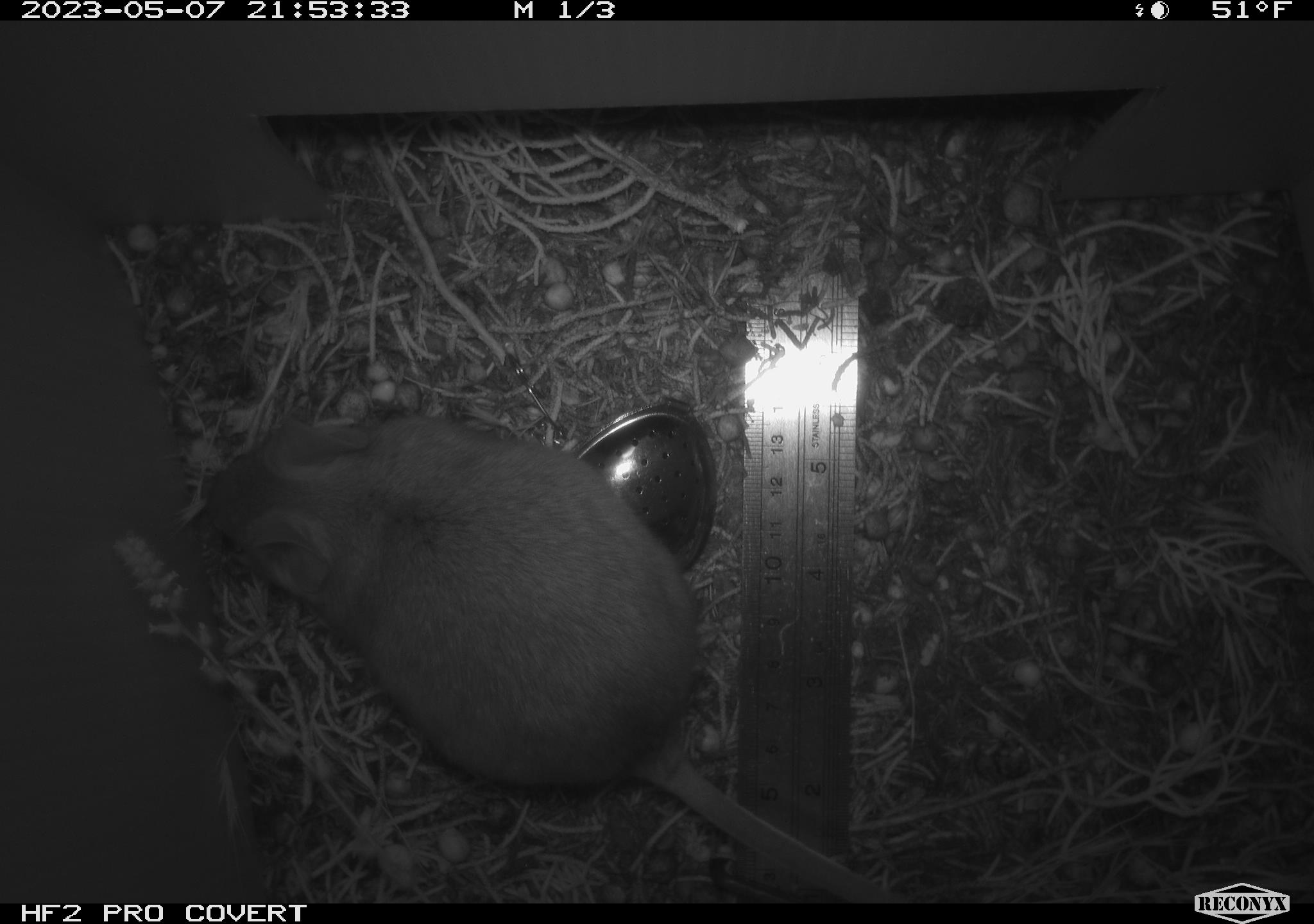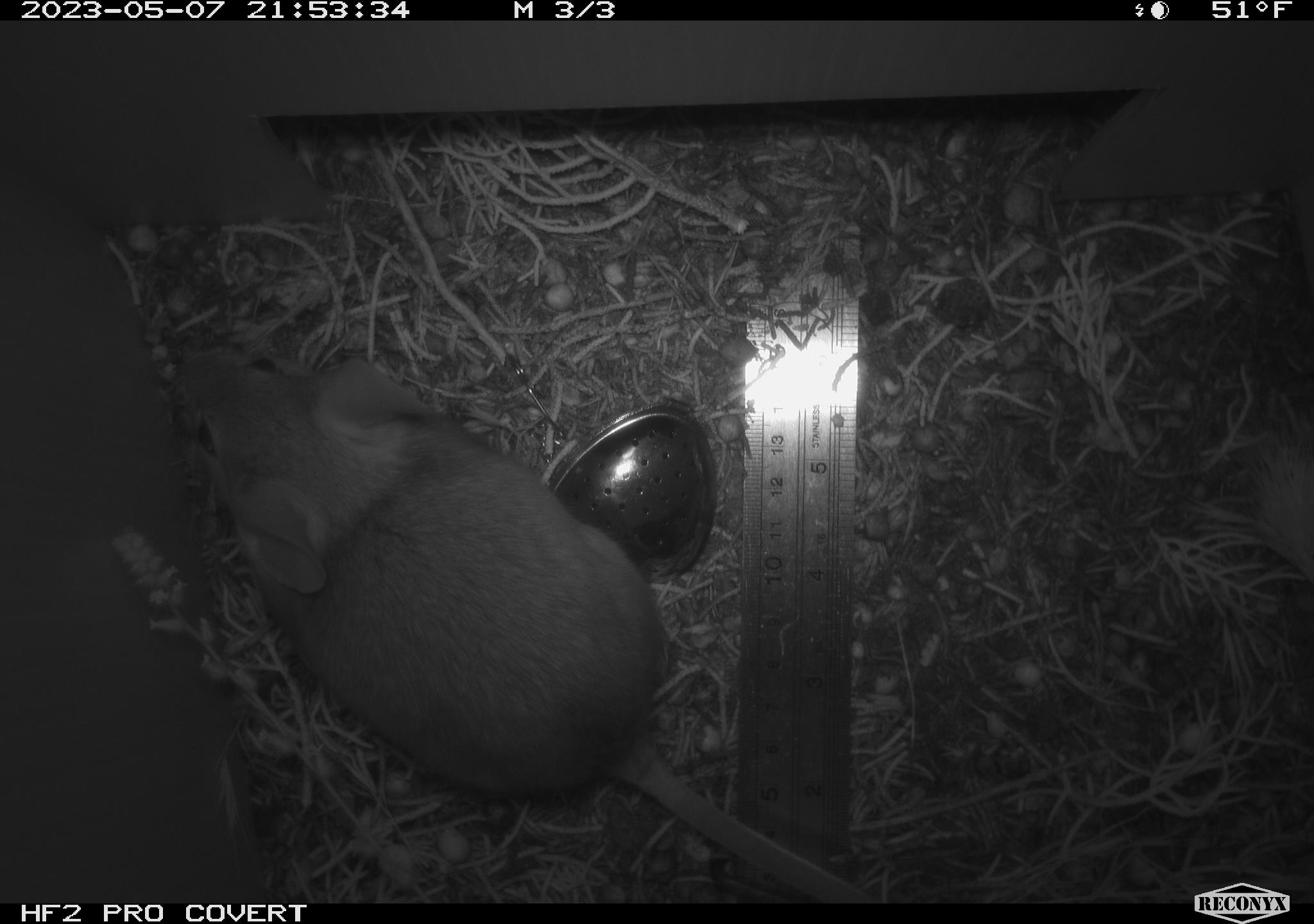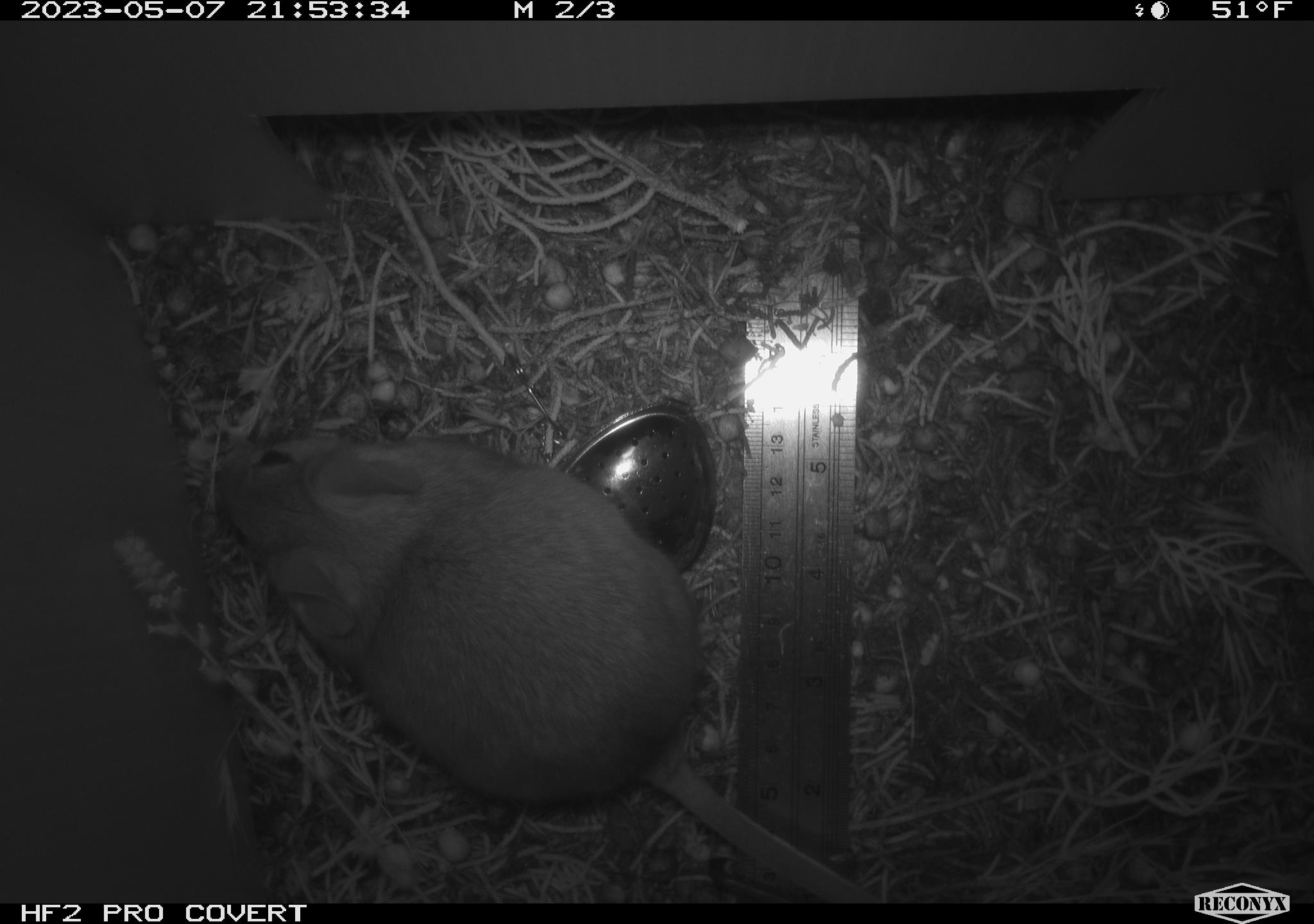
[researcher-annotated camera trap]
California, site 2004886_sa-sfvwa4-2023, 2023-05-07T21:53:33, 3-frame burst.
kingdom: Animalia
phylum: Chordata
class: Mammalia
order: Rodentia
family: Cricetidae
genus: Neotoma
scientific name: Neotoma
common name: pack rat or woodrat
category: neotoma species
Neotoma species (pack rat or woodrat) (Neotoma).